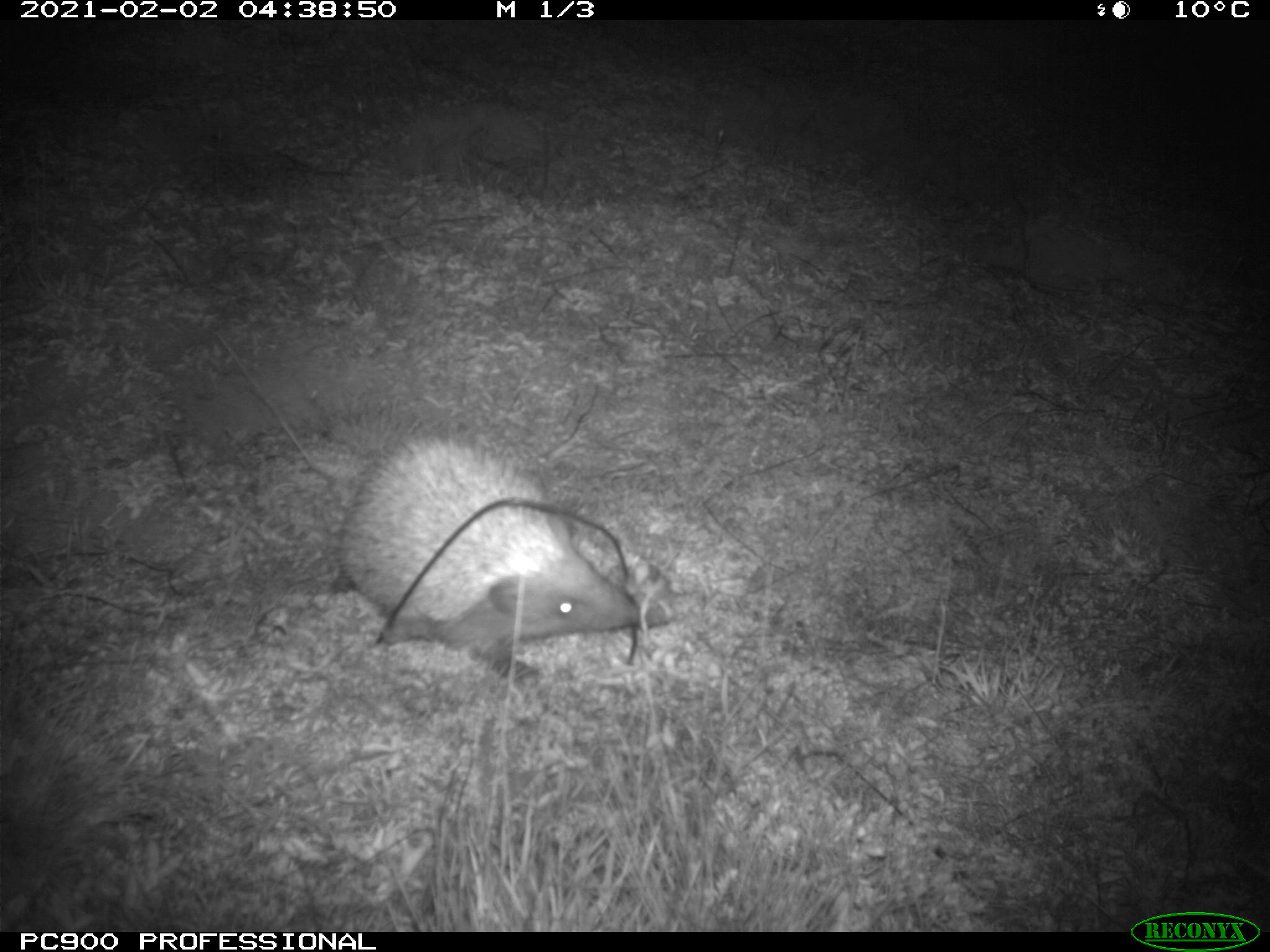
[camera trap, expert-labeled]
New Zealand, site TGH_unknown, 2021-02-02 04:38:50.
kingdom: Animalia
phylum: Chordata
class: Mammalia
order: Eulipotyphla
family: Erinaceidae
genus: Erinaceus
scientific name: Erinaceus europaeus europaeus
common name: european hedgehog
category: hedgehog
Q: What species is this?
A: Hedgehog (european hedgehog) (Erinaceus europaeus europaeus).